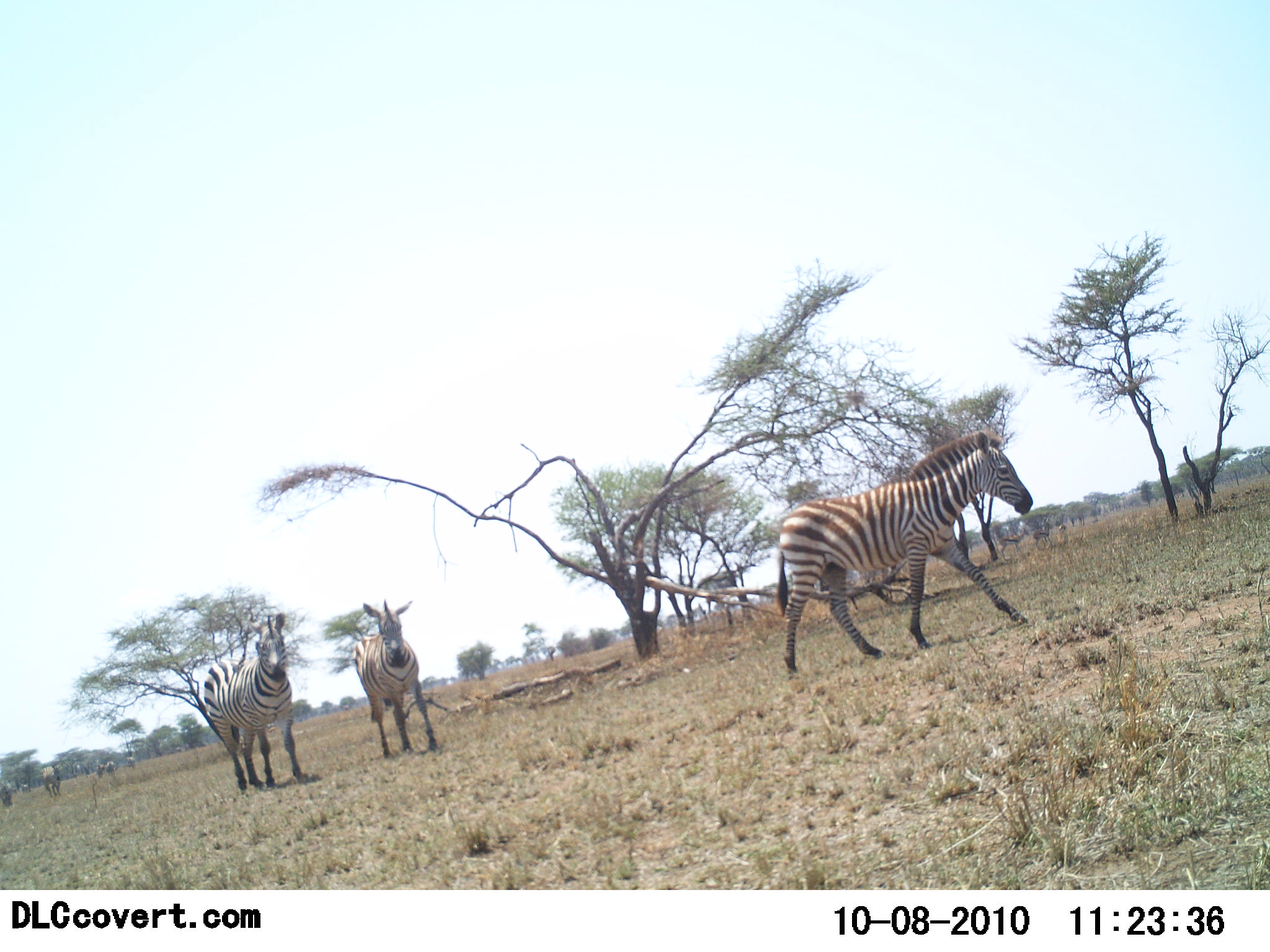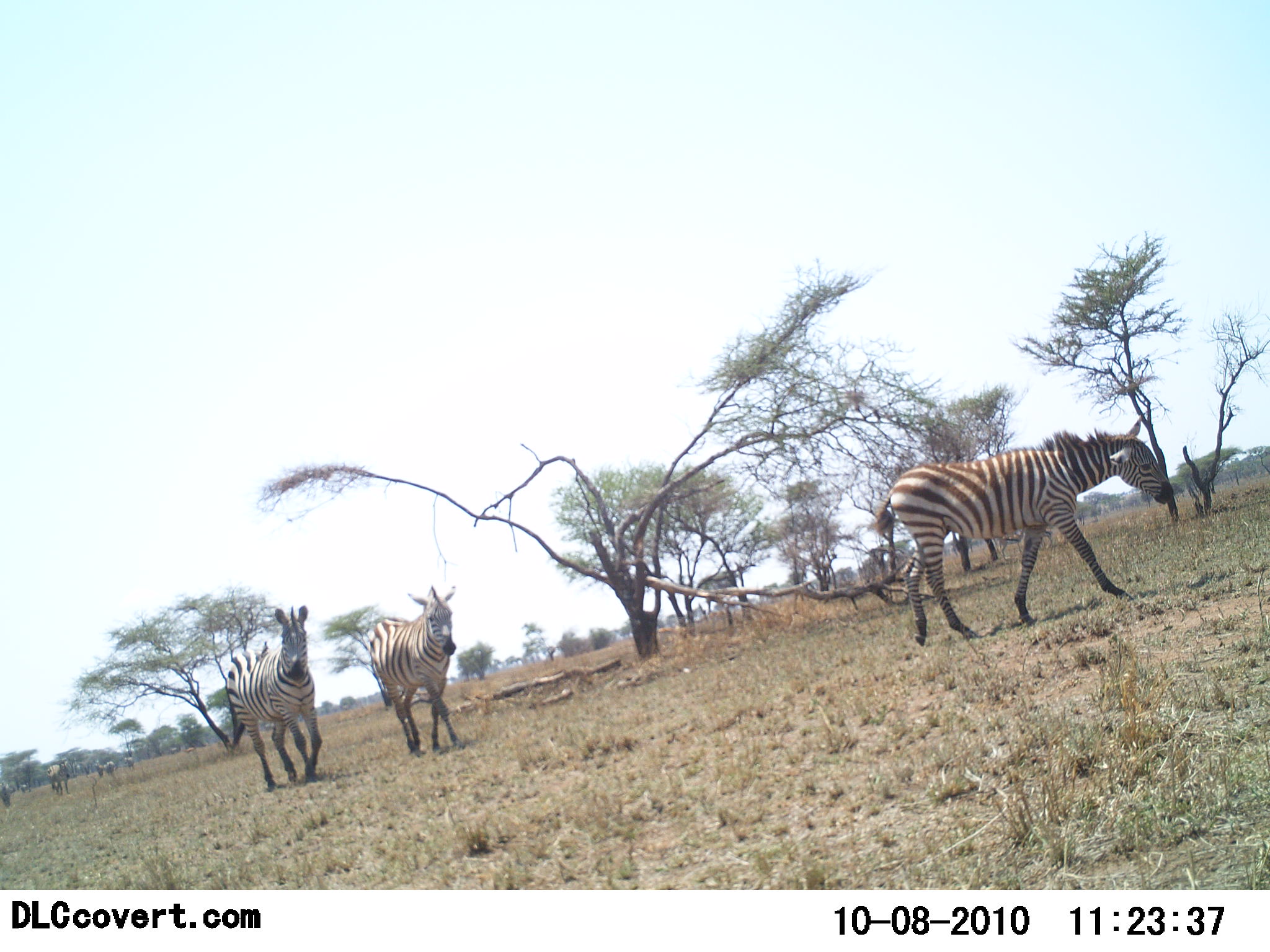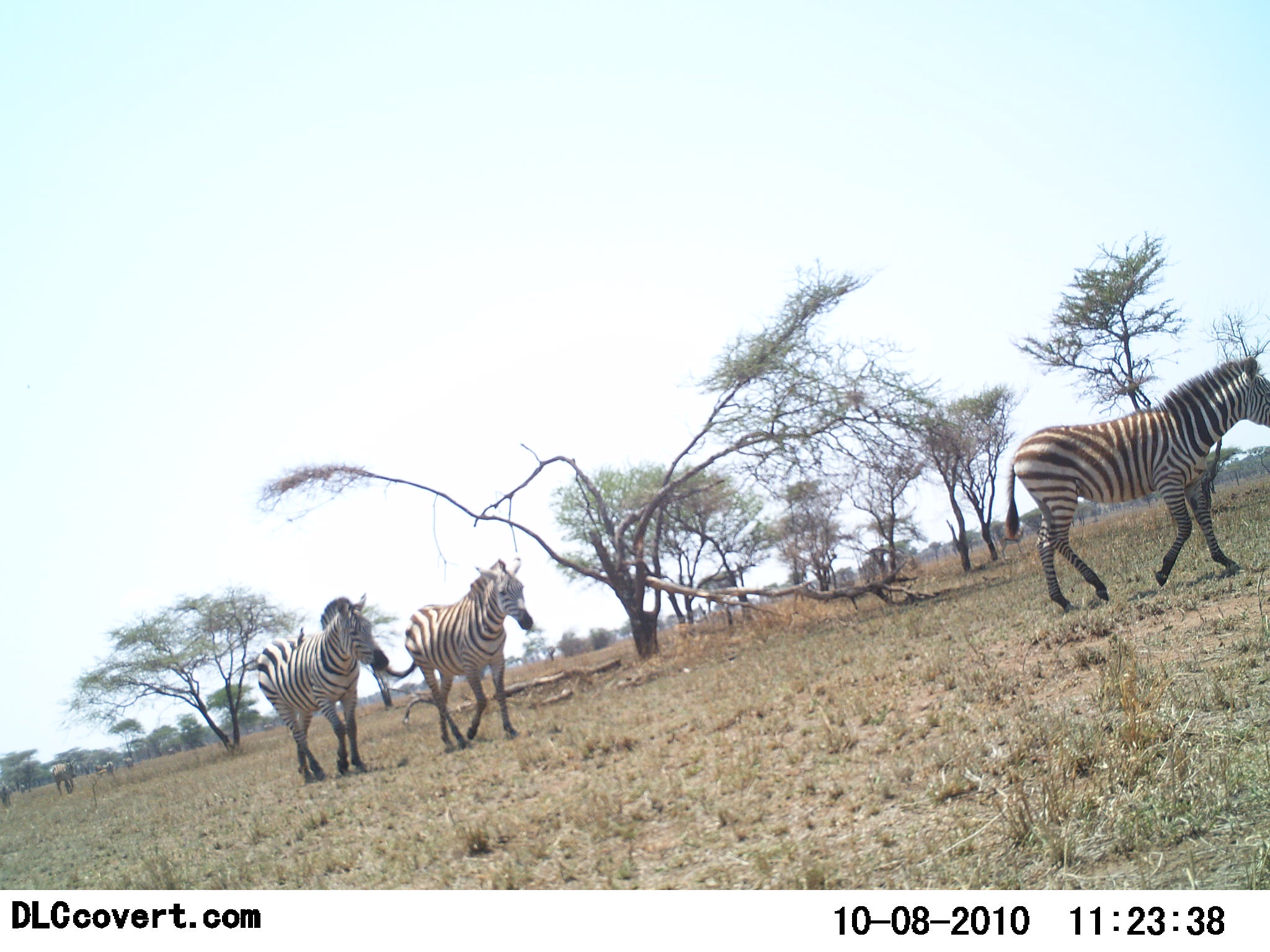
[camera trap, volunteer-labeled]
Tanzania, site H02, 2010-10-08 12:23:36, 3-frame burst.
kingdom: Animalia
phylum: Chordata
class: Mammalia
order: Perissodactyla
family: Equidae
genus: Equus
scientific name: Equus quagga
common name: plains zebra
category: zebra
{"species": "zebra (plains zebra) (Equus quagga)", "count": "7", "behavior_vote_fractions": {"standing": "6%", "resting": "0%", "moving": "100%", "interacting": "6%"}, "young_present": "12%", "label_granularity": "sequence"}